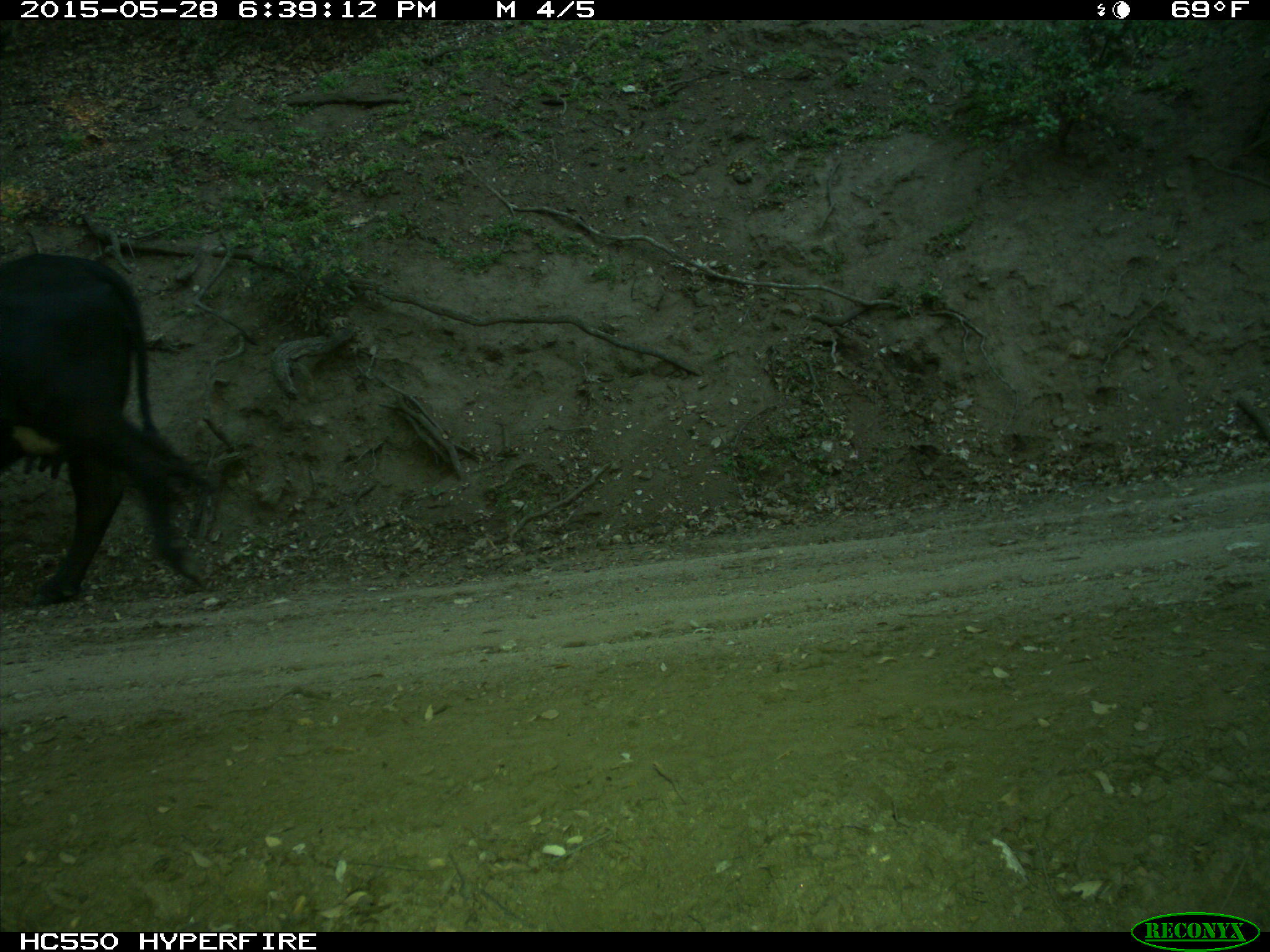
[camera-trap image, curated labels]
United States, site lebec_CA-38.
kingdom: Animalia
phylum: Chordata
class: Mammalia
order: Artiodactyla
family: Bovidae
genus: Bos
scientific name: Bos taurus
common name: domestic cow